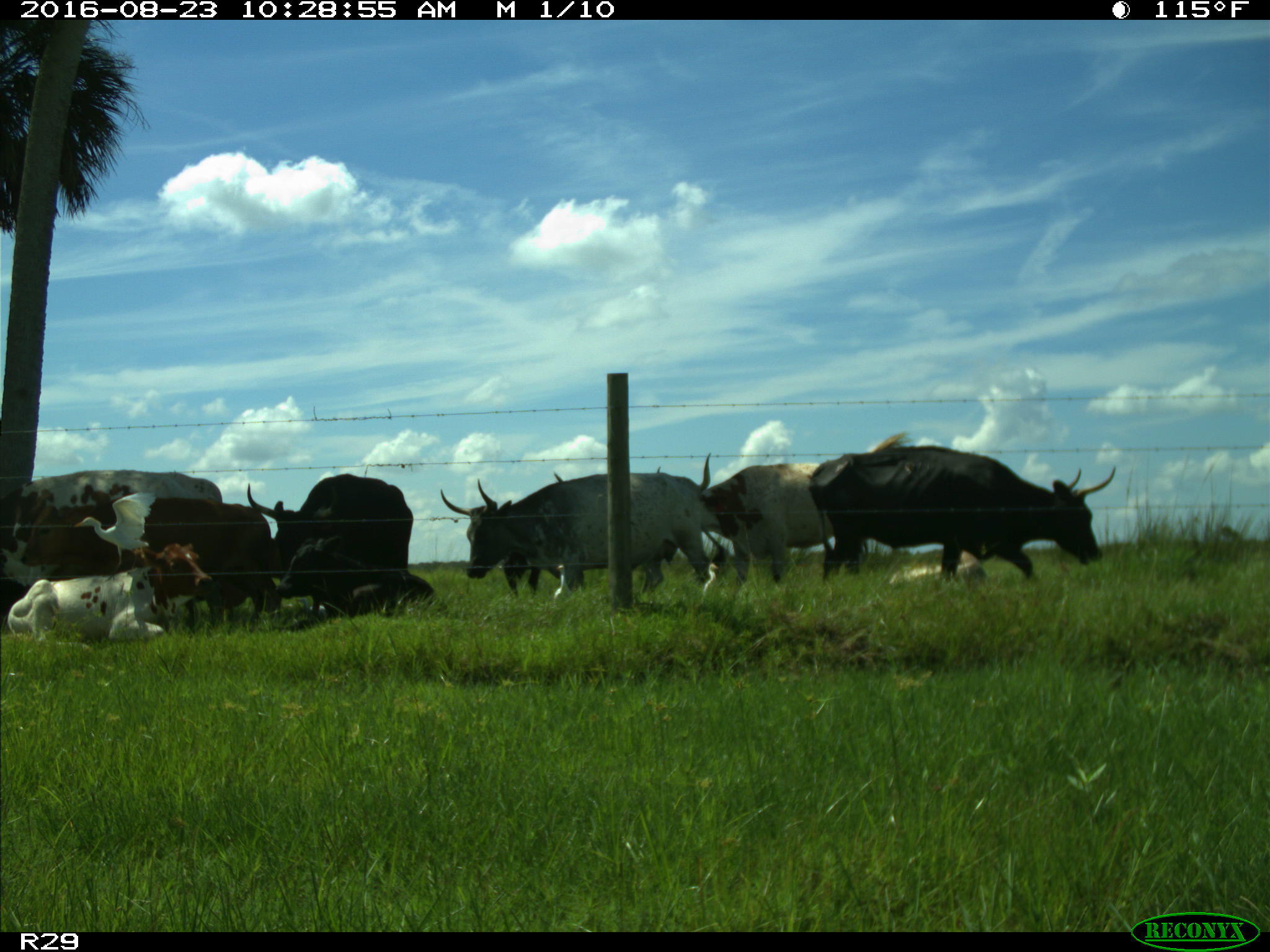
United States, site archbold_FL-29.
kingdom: Animalia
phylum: Chordata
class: Mammalia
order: Artiodactyla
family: Bovidae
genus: Bos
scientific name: Bos taurus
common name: domestic cow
Bos taurus (domestic cow).